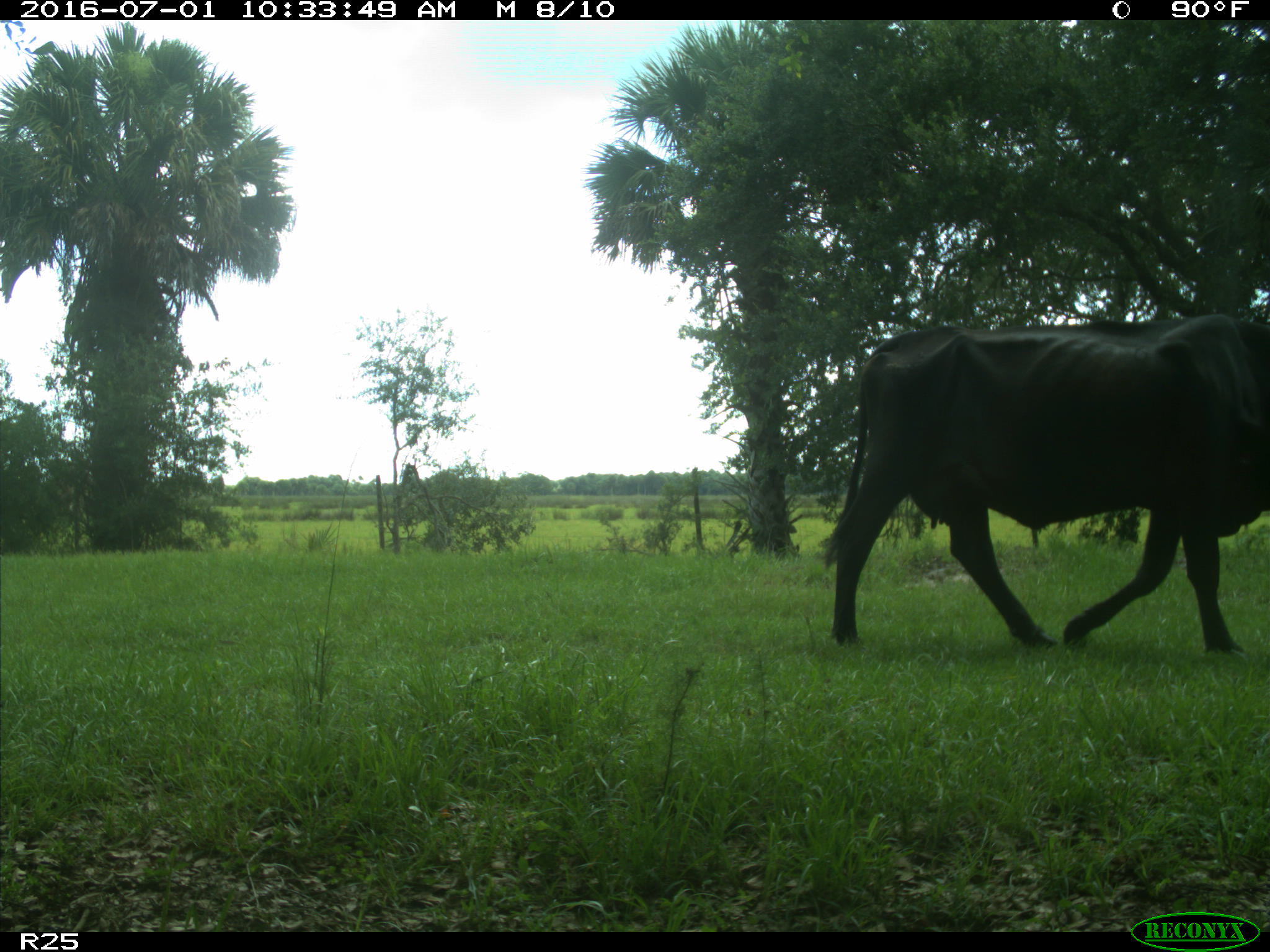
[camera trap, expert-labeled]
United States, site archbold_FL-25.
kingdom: Animalia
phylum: Chordata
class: Mammalia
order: Artiodactyla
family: Bovidae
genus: Bos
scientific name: Bos taurus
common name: domestic cow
Bos taurus (domestic cow).